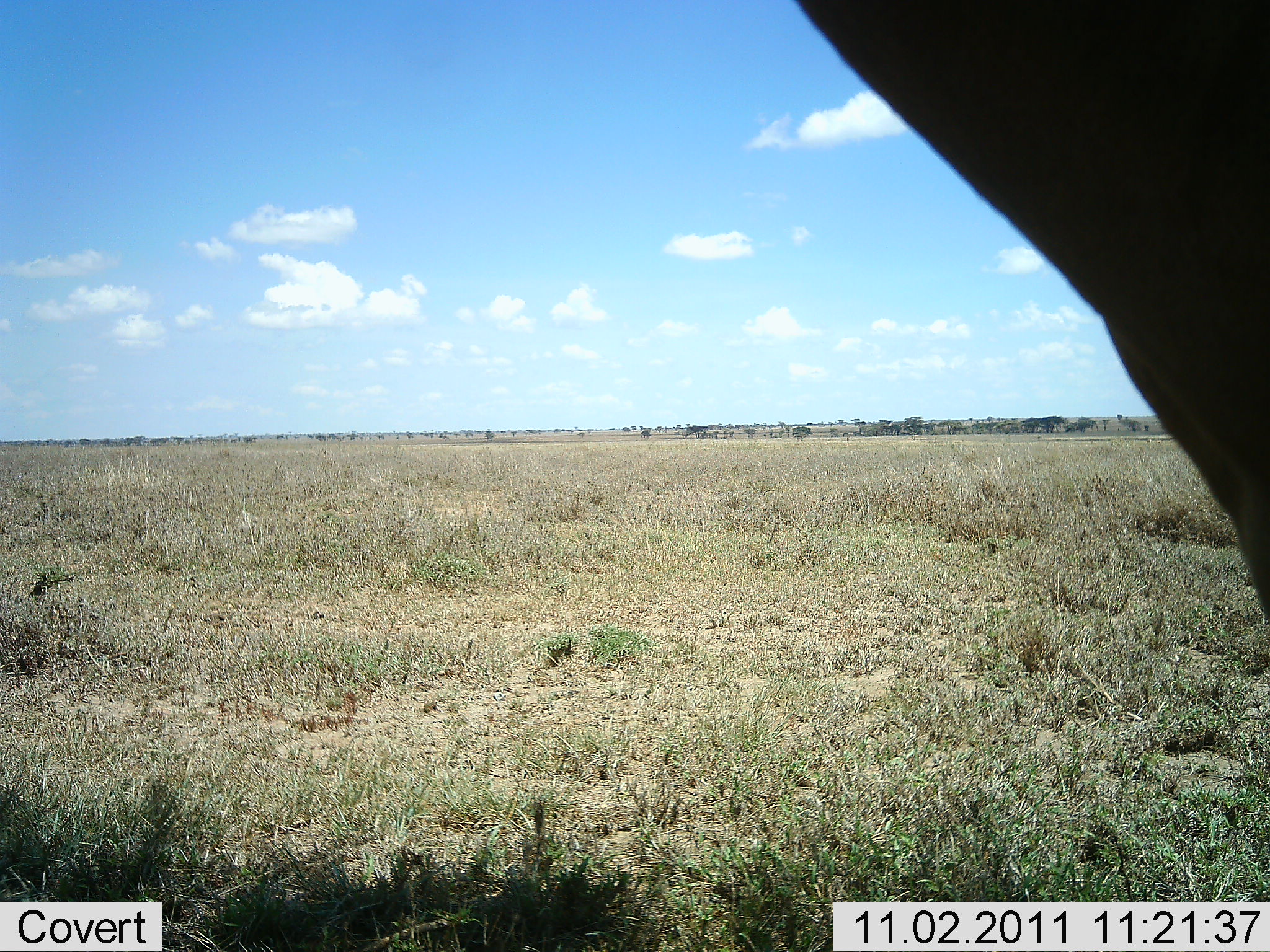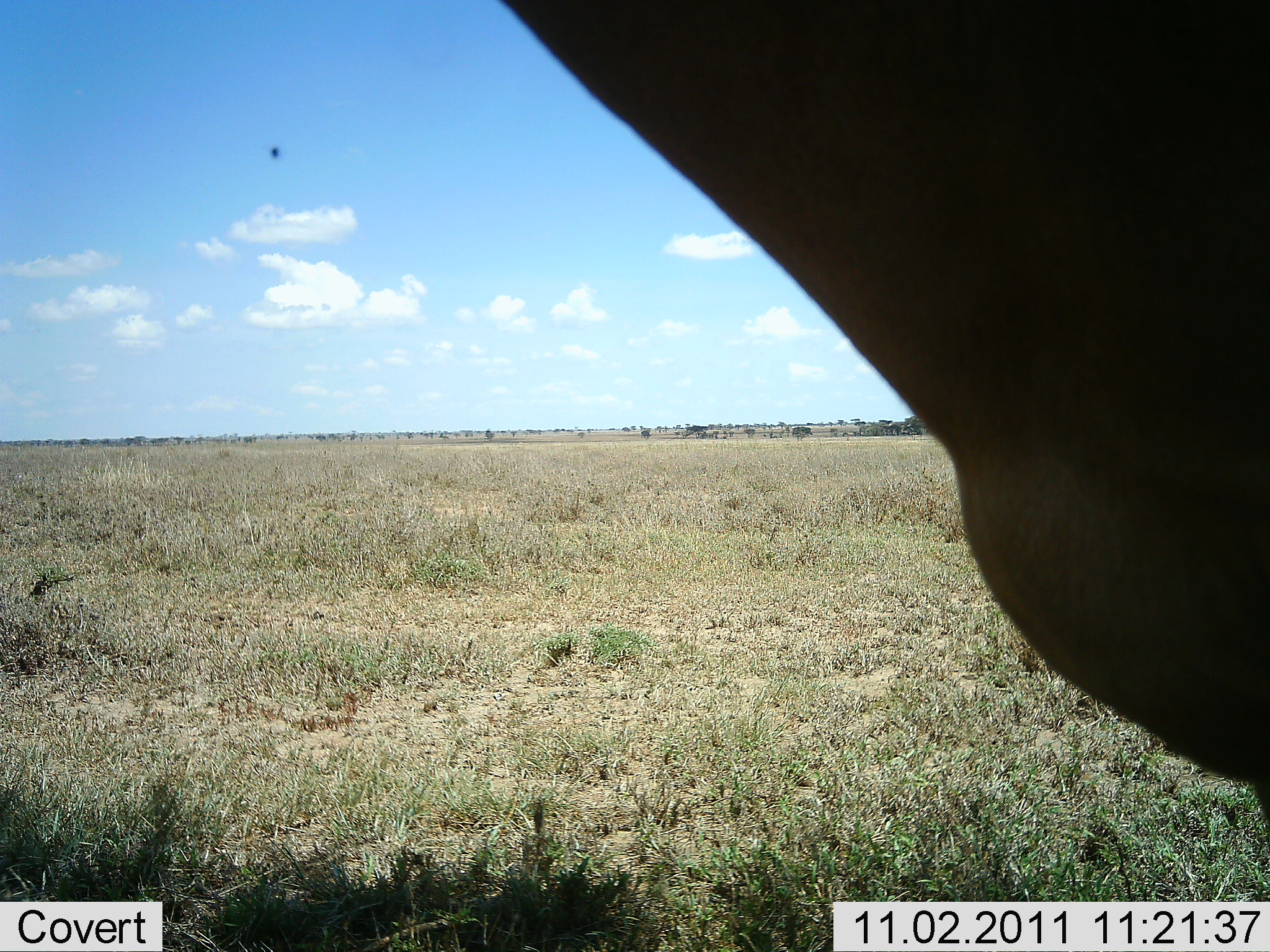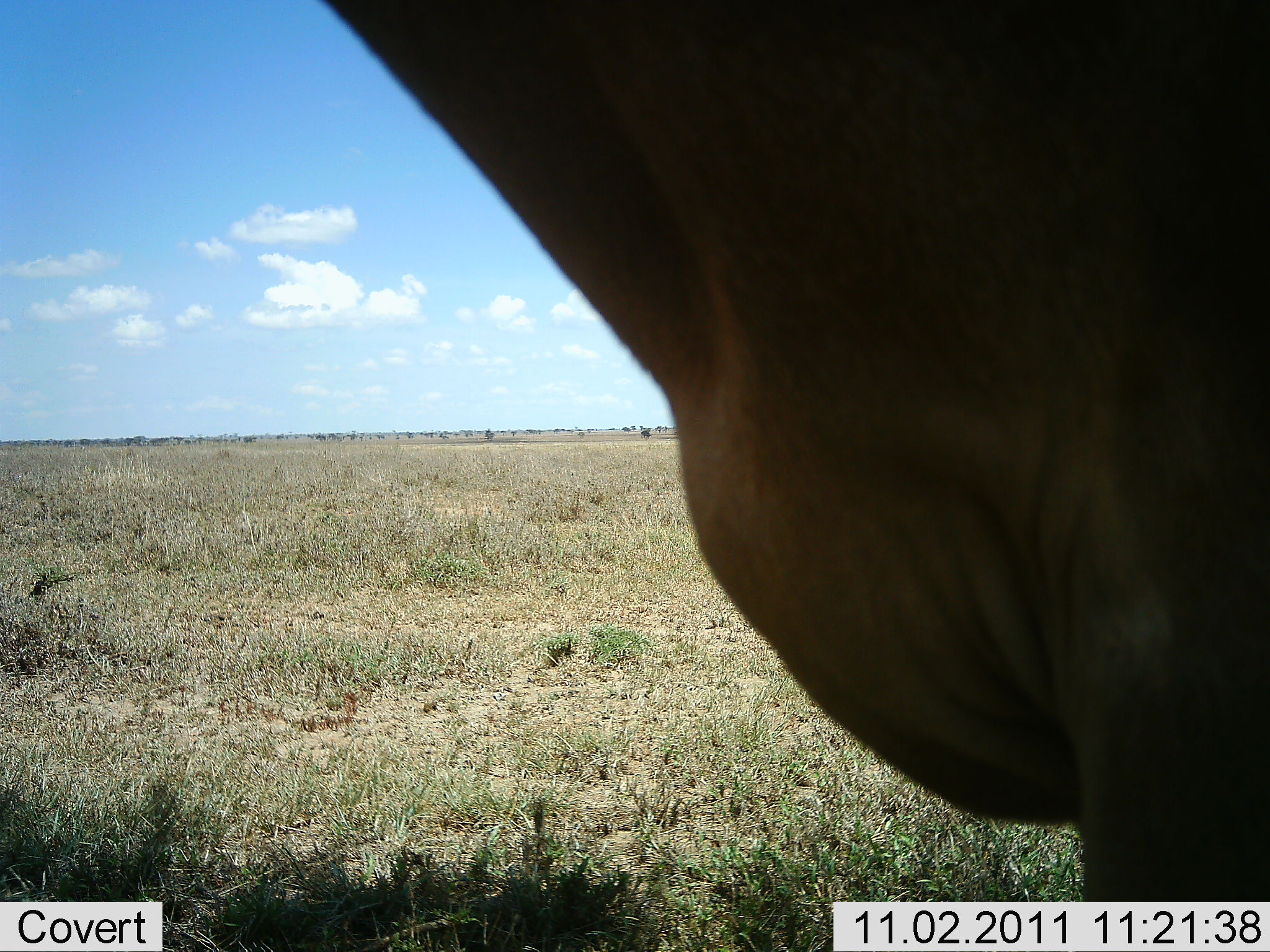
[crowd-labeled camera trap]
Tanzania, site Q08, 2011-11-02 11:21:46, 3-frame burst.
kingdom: Animalia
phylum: Chordata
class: Mammalia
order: Artiodactyla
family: Bovidae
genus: Alcelaphus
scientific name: Alcelaphus buselaphus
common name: hartebeest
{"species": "hartebeest (Alcelaphus buselaphus)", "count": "1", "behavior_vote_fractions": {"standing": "50%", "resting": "0%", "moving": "50%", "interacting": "0%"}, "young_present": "0%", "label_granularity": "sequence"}